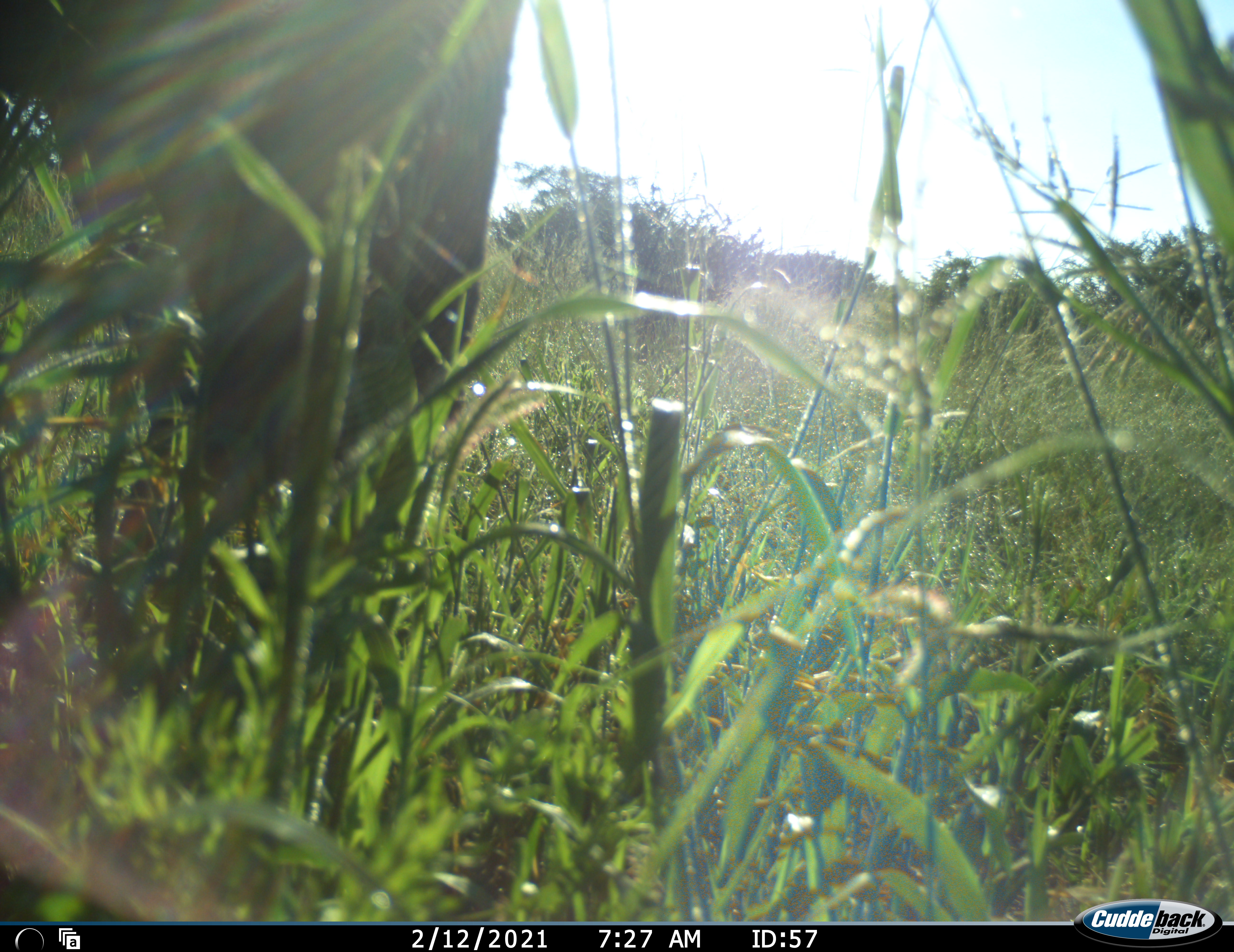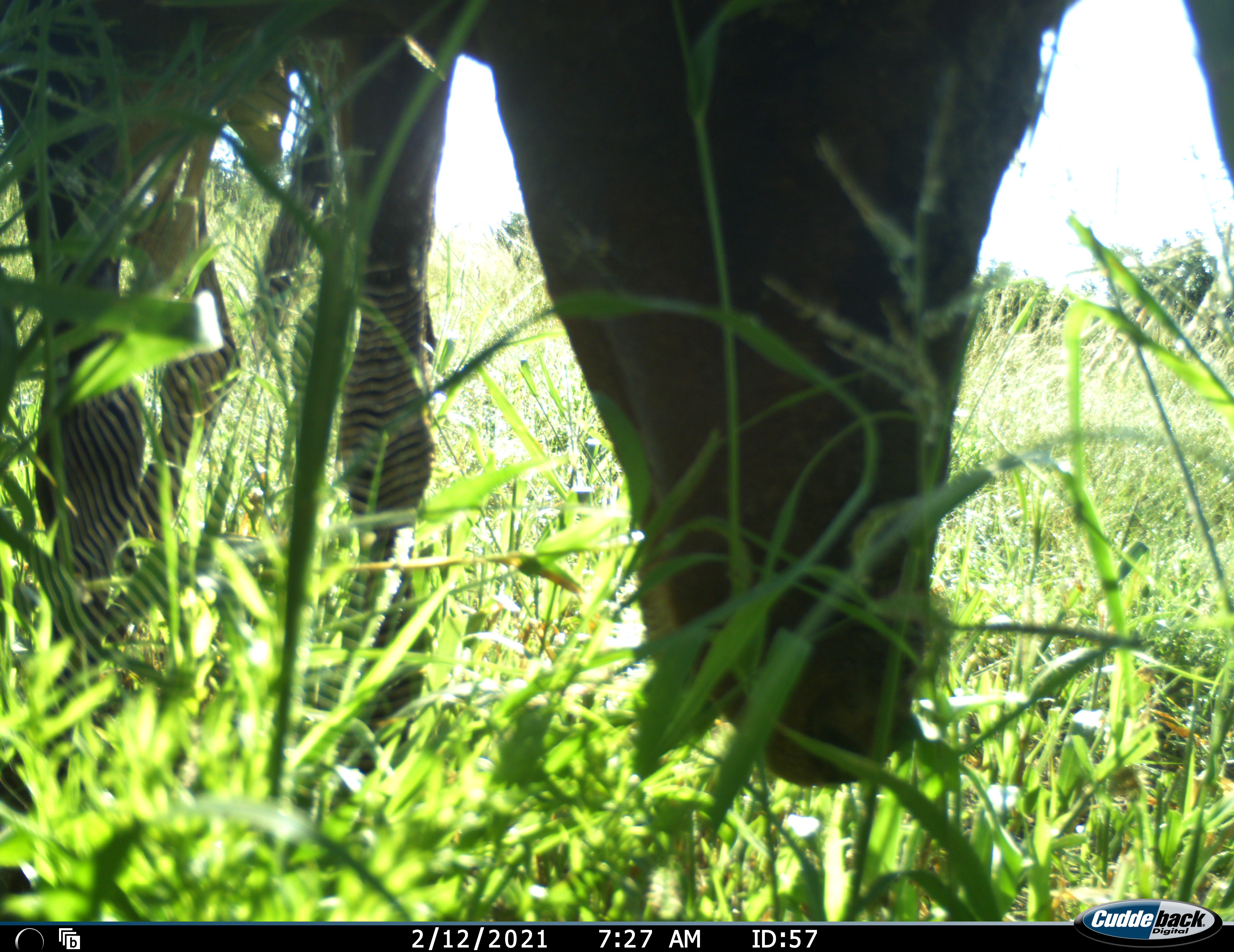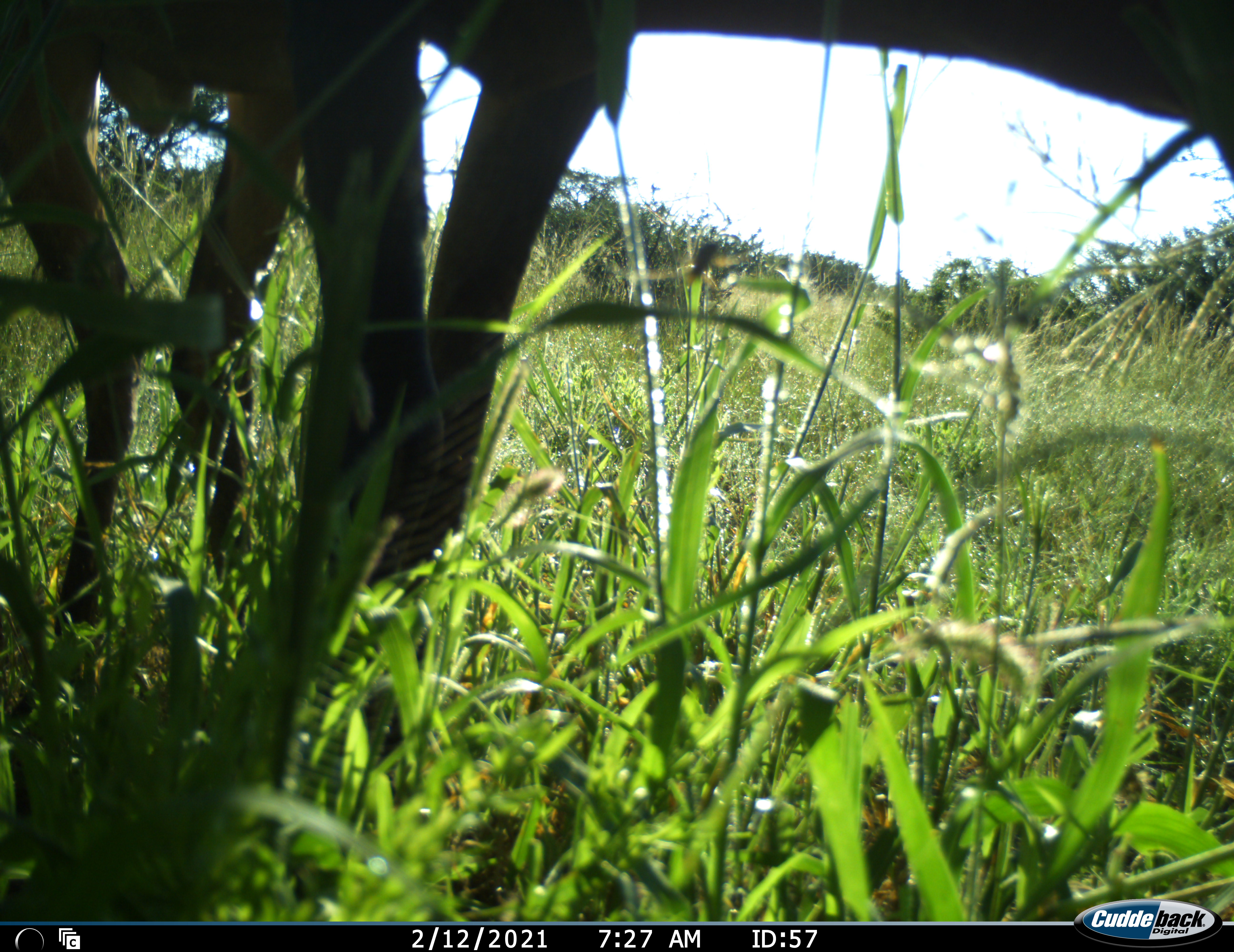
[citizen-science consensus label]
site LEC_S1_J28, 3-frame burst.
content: unidentified animal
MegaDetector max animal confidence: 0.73